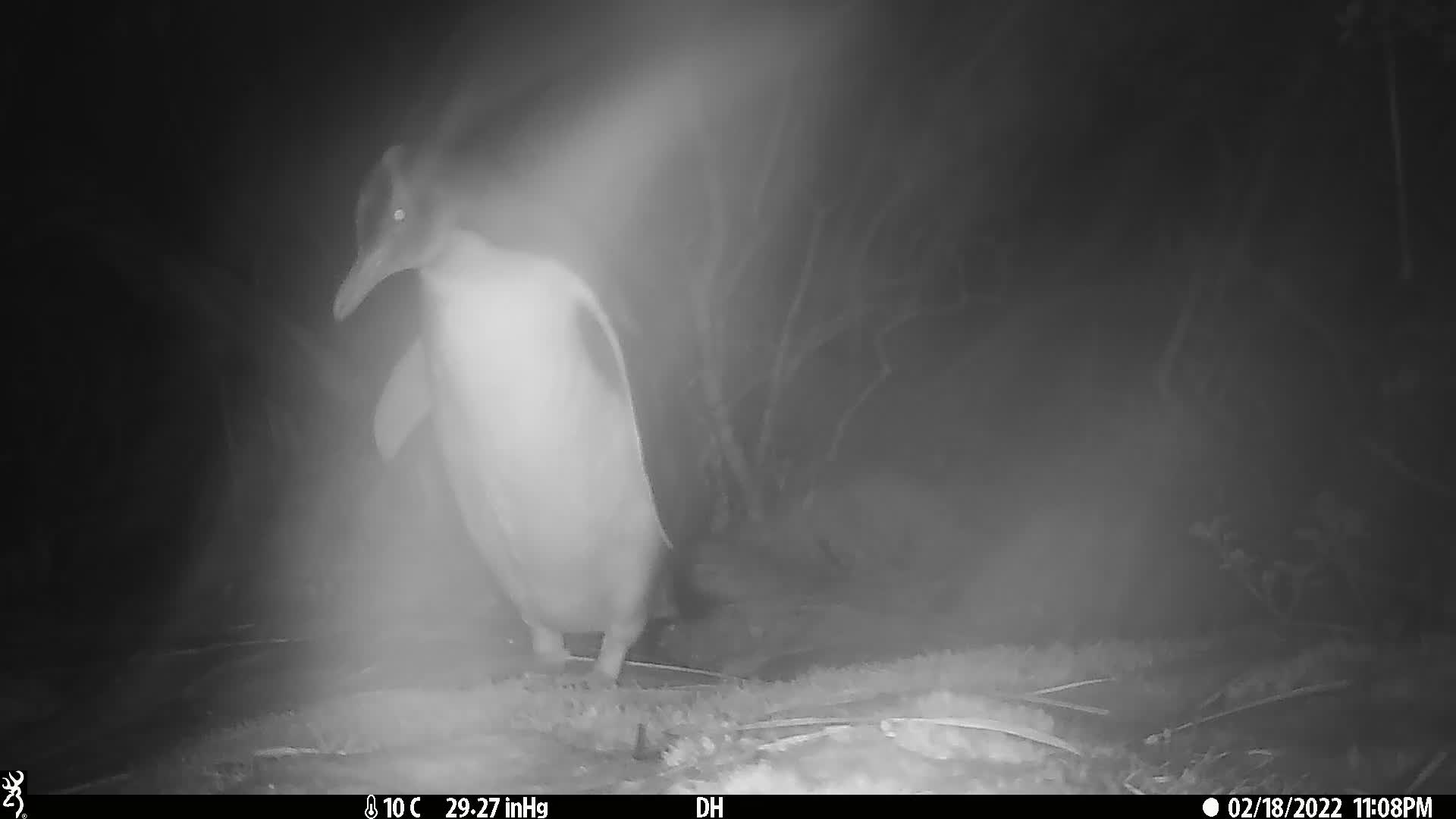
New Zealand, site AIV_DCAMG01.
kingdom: Animalia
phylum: Chordata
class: Aves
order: Sphenisciformes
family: Spheniscidae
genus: Megadyptes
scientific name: Megadyptes antipodes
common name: yellow-eyed penguin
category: yellow eyed penguin